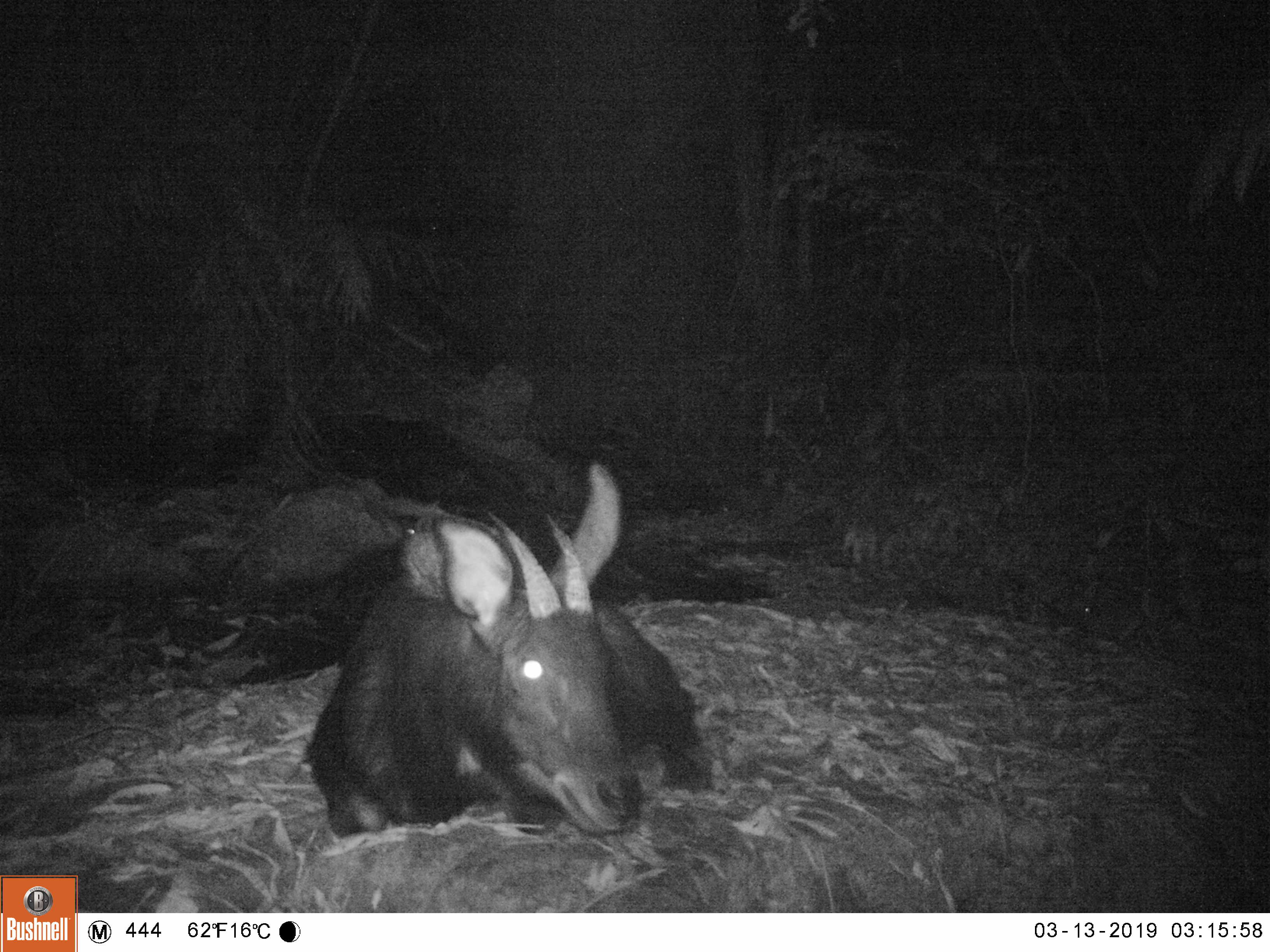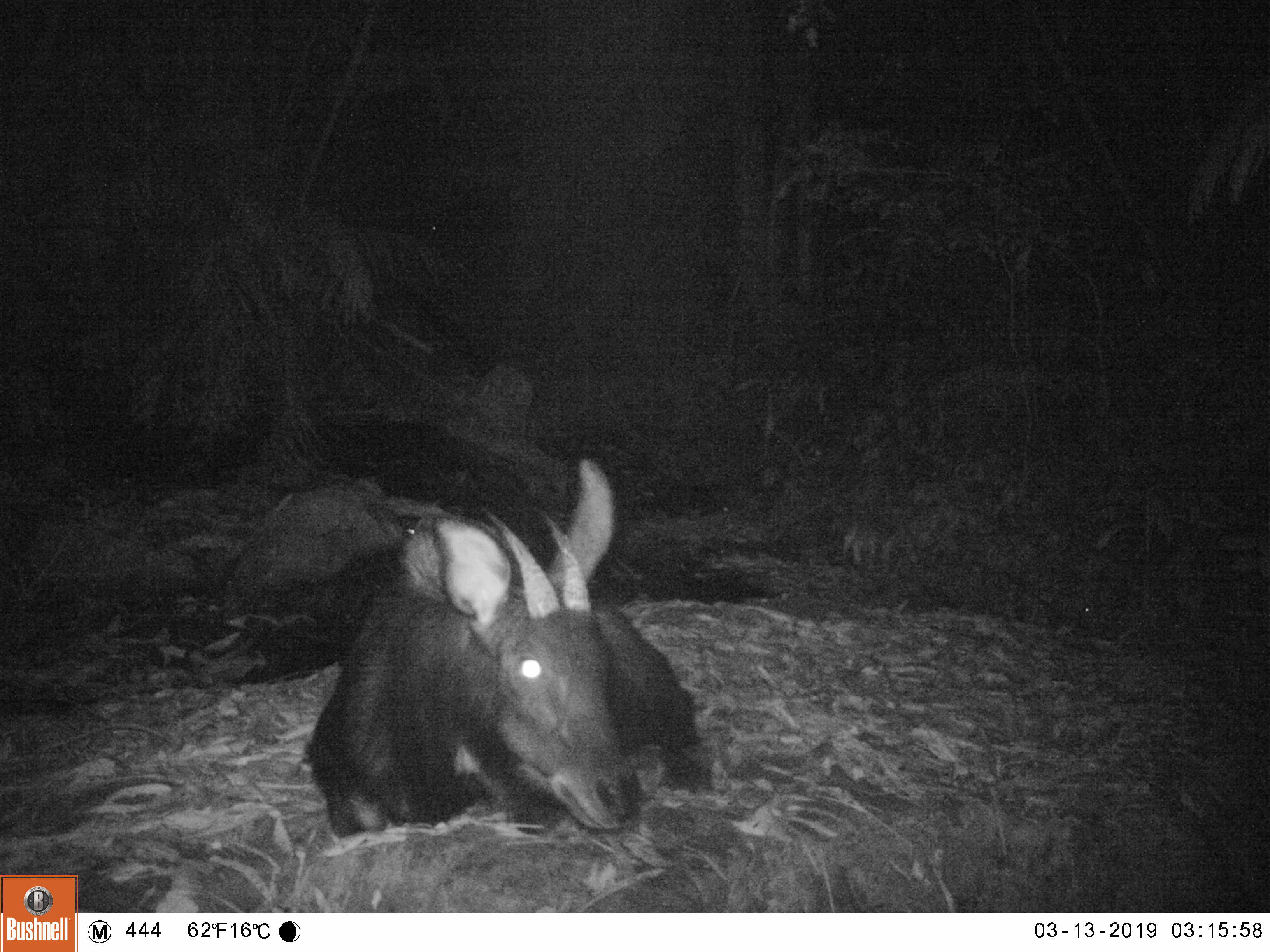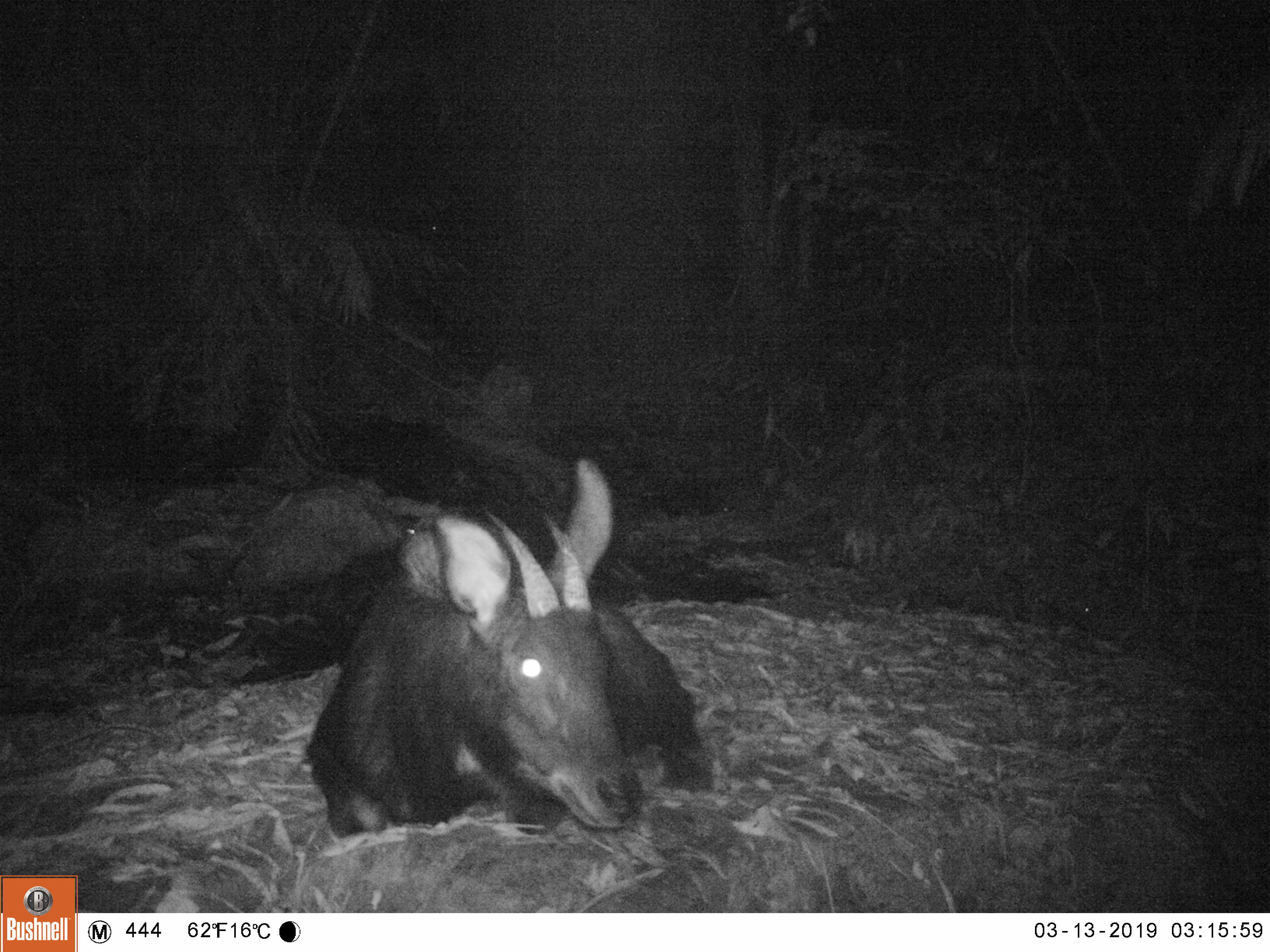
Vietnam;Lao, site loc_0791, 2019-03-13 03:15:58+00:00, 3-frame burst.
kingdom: Animalia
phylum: Chordata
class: Mammalia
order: Artiodactyla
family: Bovidae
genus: Capricornis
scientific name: Capricornis sumatraensis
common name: chinese serow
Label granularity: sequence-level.